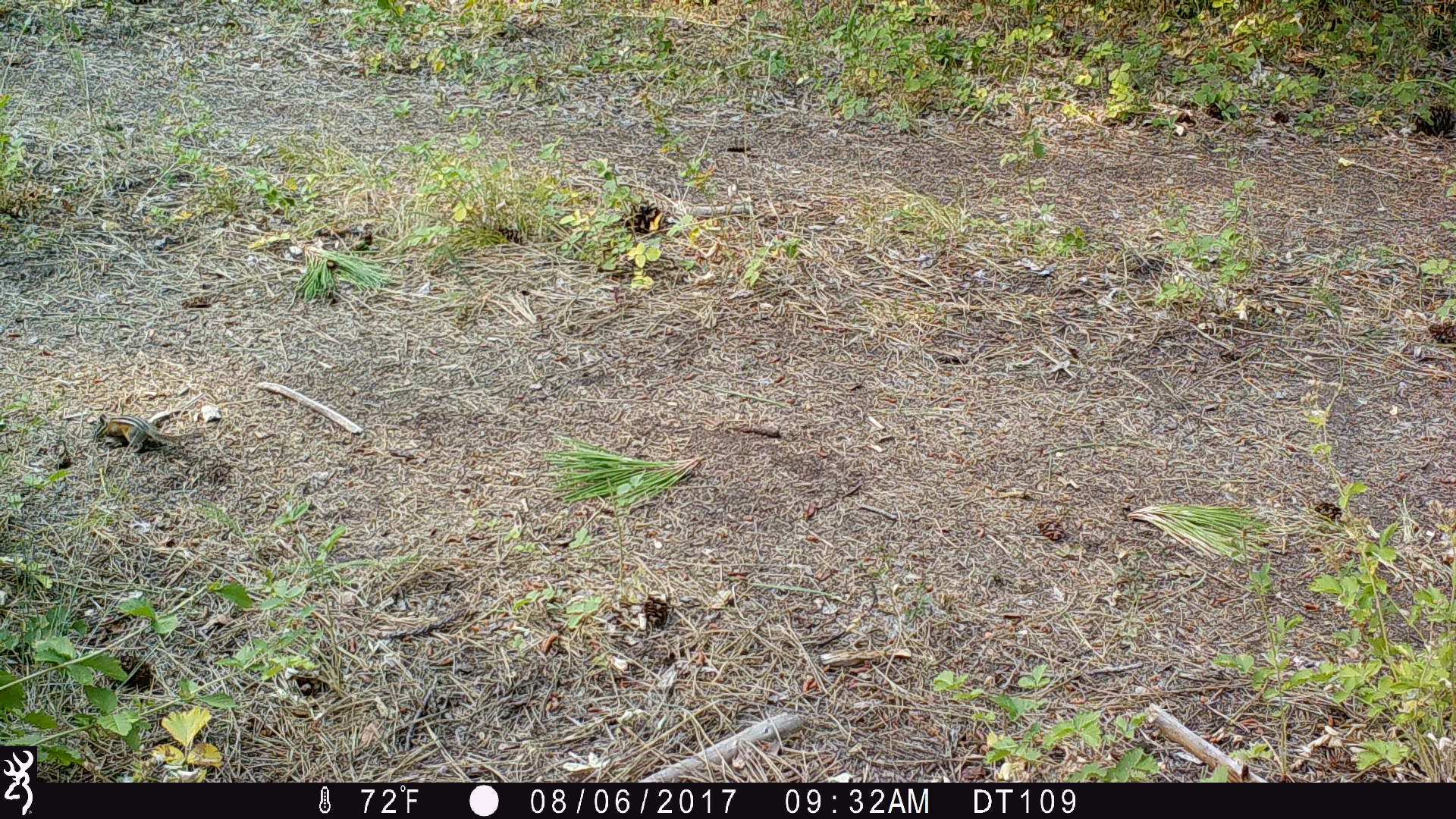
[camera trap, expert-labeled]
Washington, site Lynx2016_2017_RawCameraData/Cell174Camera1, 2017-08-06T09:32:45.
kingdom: Animalia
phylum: Chordata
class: Mammalia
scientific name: Mammalia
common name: small mammal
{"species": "small mammal (Mammalia)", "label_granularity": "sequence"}